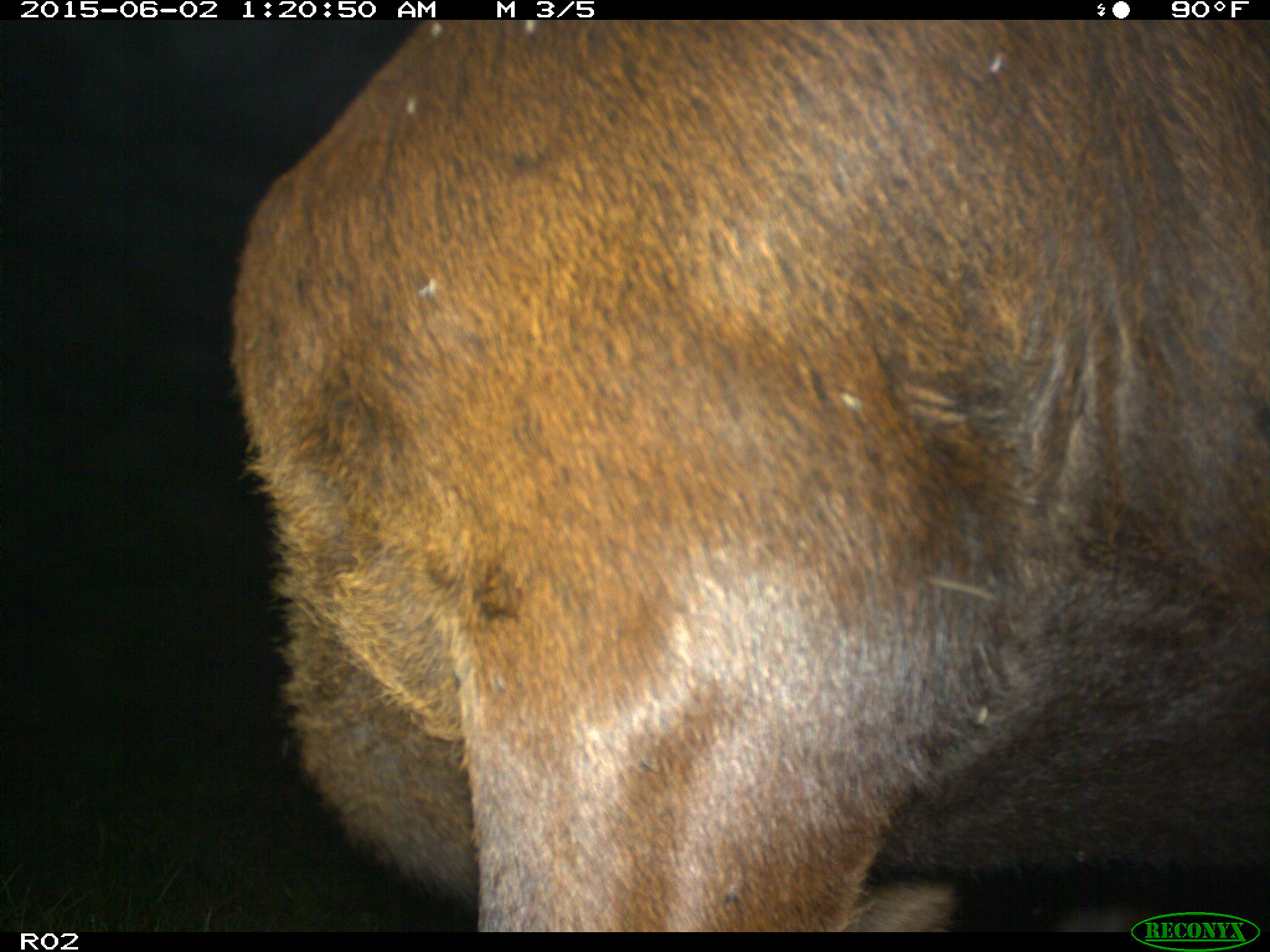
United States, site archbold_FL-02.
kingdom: Animalia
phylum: Chordata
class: Mammalia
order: Artiodactyla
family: Bovidae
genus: Bos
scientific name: Bos taurus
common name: domestic cow